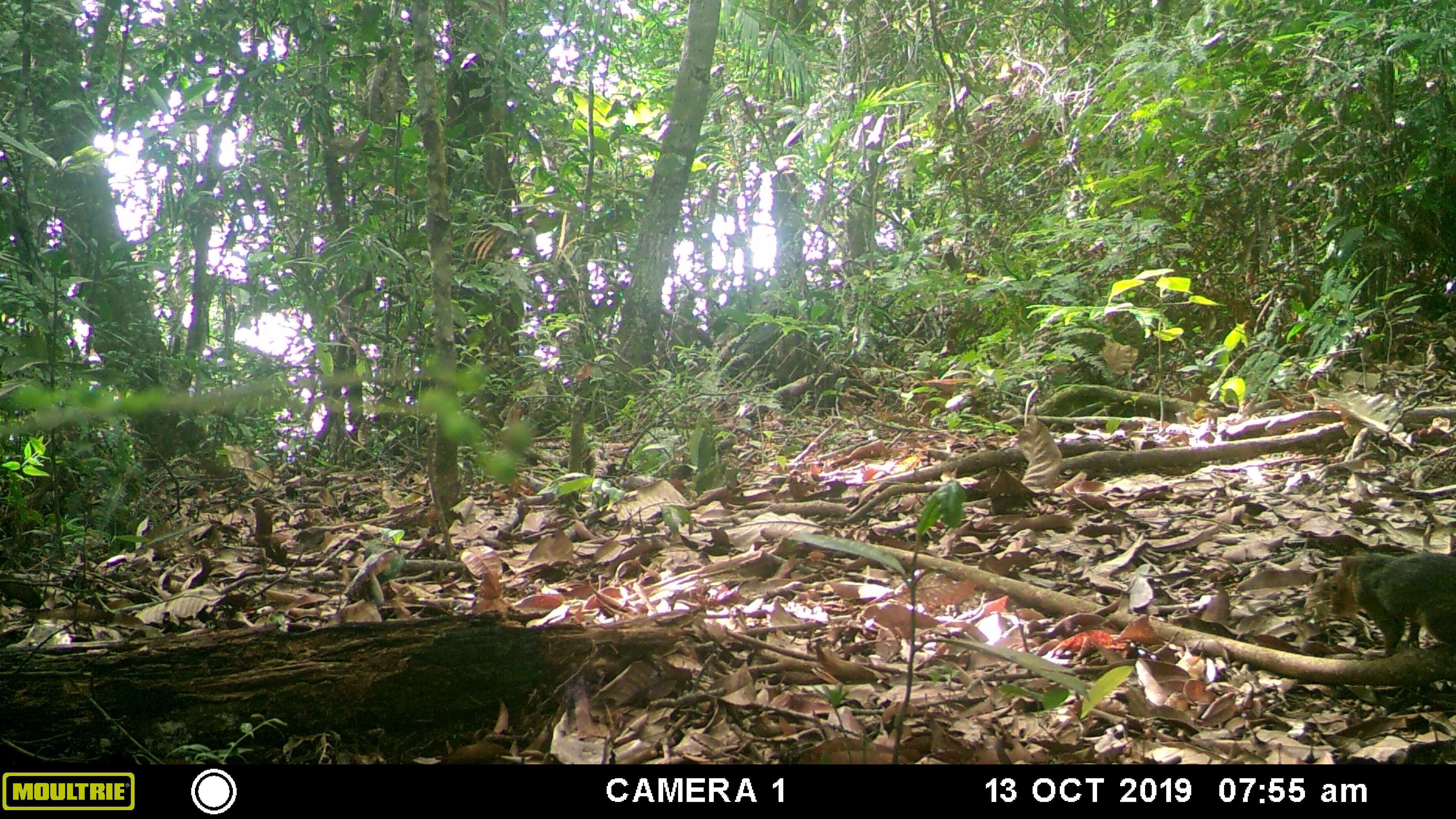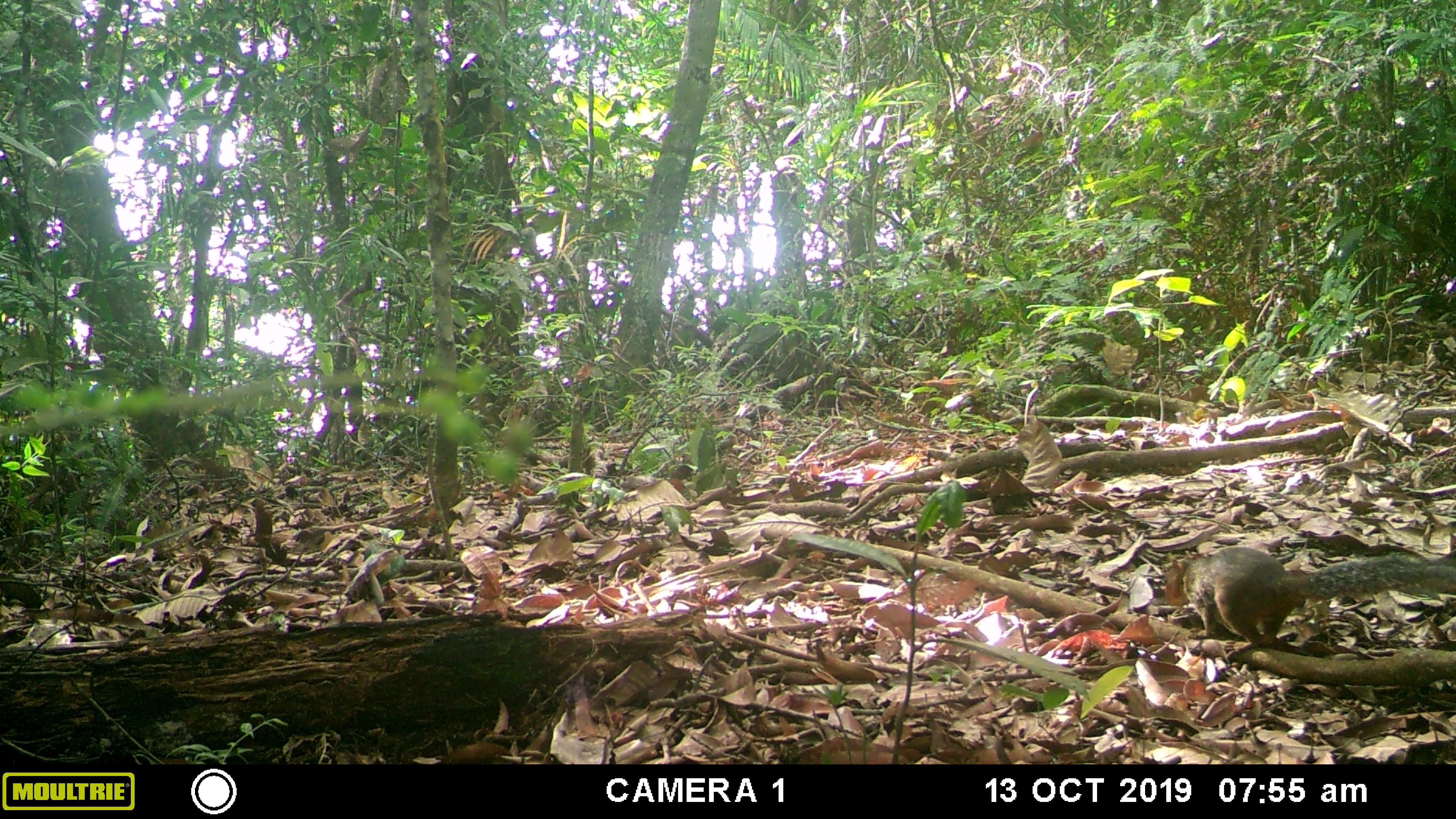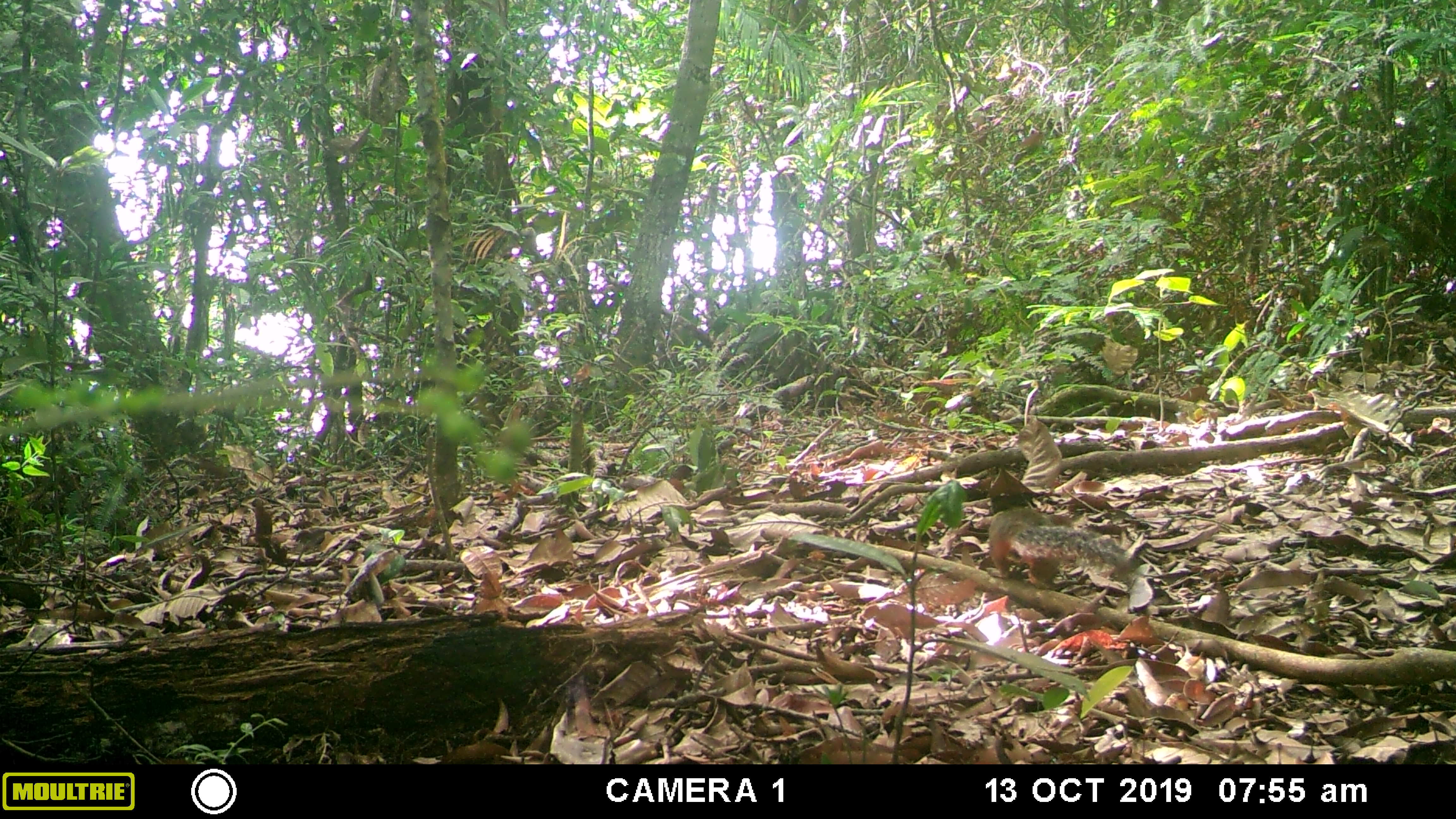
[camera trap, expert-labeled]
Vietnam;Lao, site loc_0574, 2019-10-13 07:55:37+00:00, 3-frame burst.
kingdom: Animalia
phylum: Chordata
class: Mammalia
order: Rodentia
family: Sciuridae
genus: Dremomys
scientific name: Dremomys rufigenis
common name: red-cheeked squirrel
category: red cheeked squirrel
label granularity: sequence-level